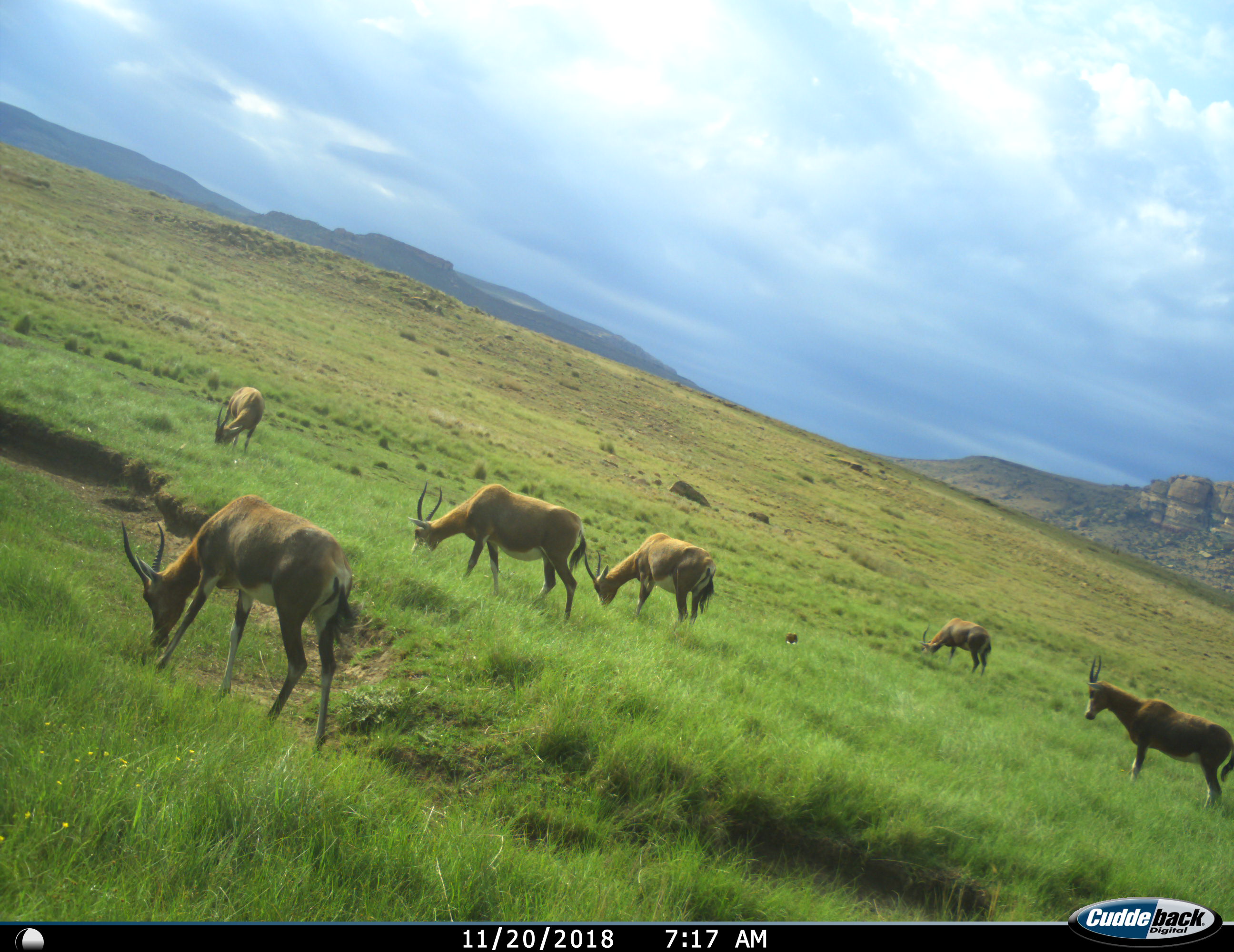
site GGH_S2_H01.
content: unidentified animal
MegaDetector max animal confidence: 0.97